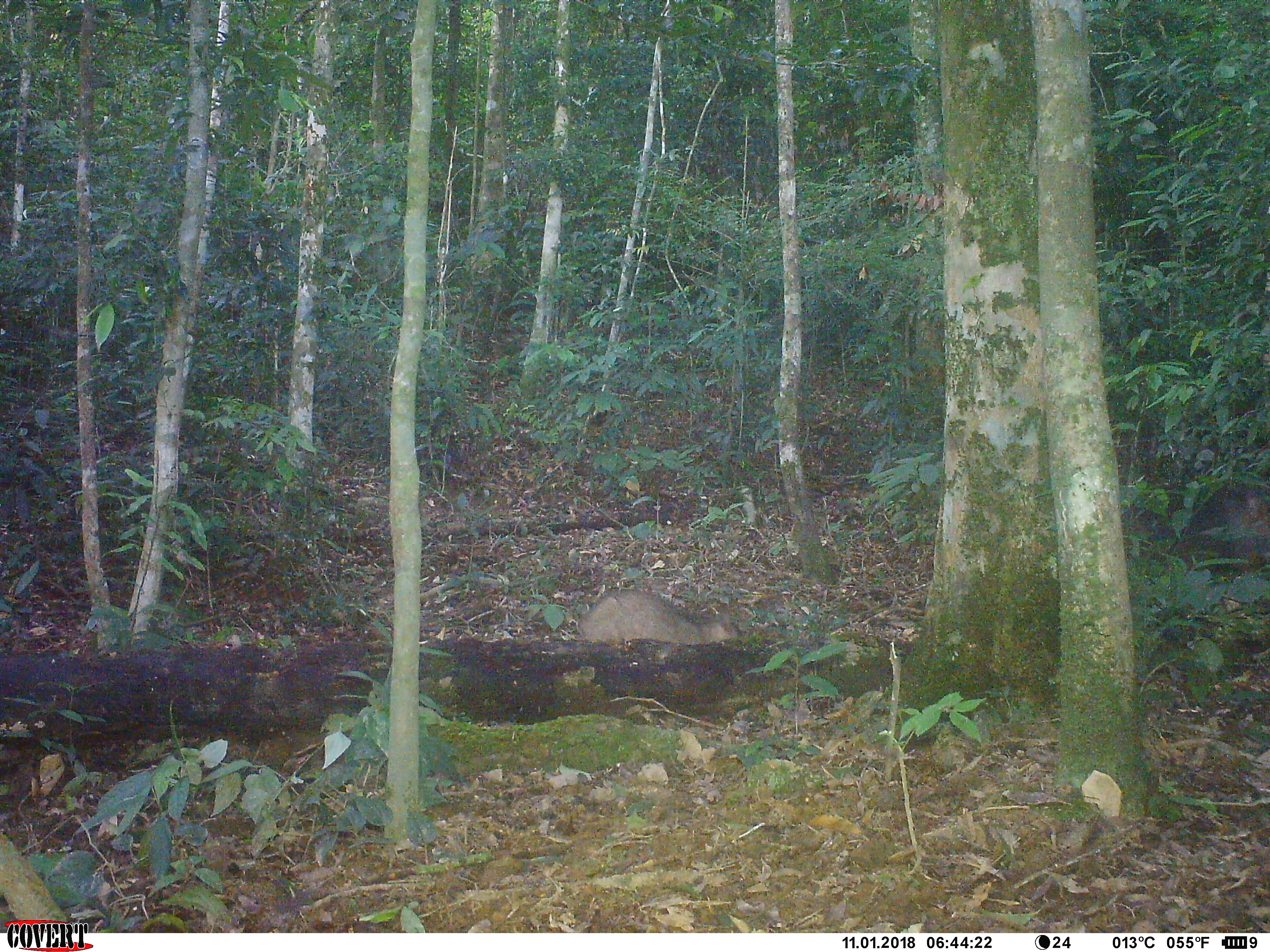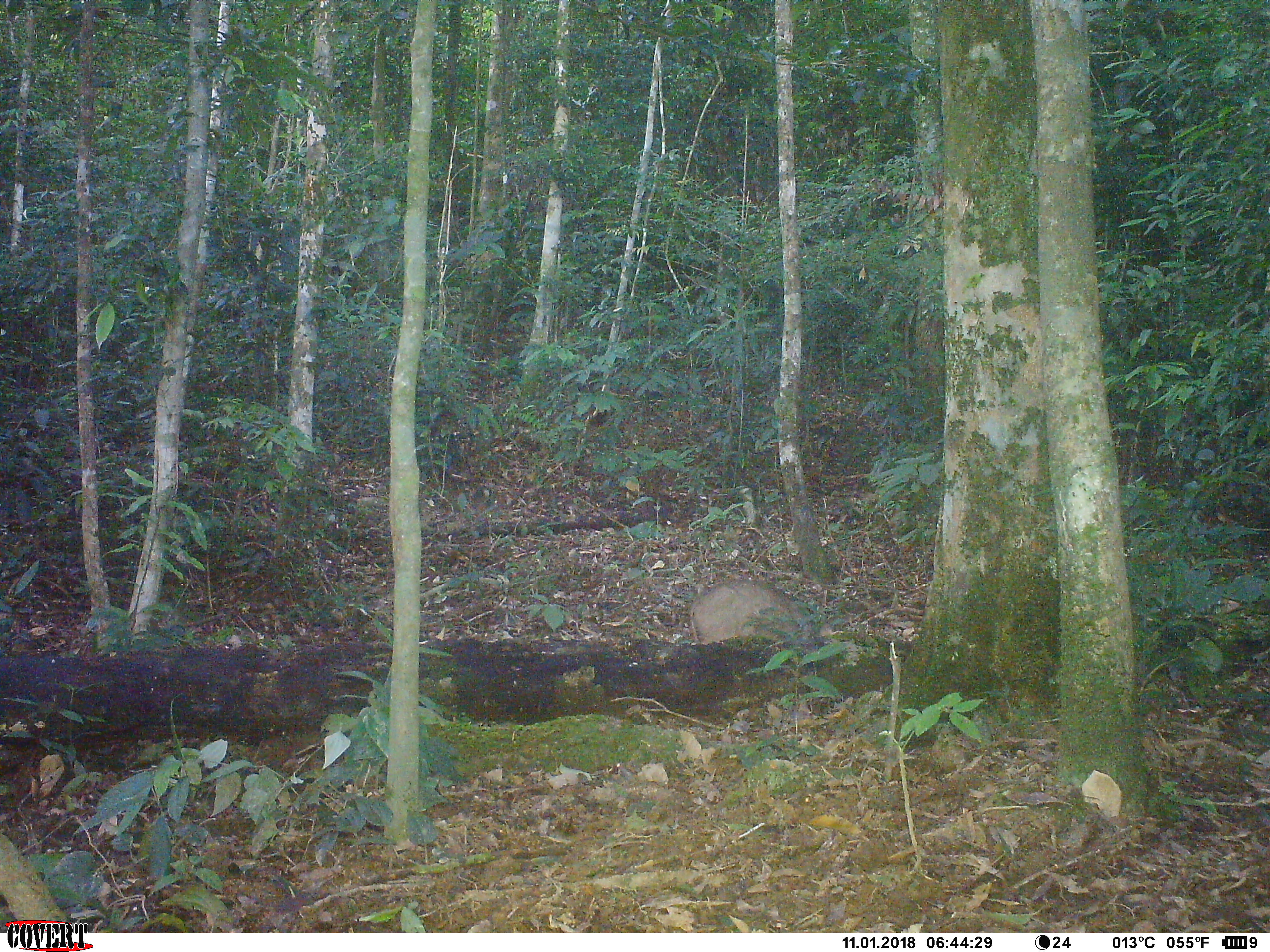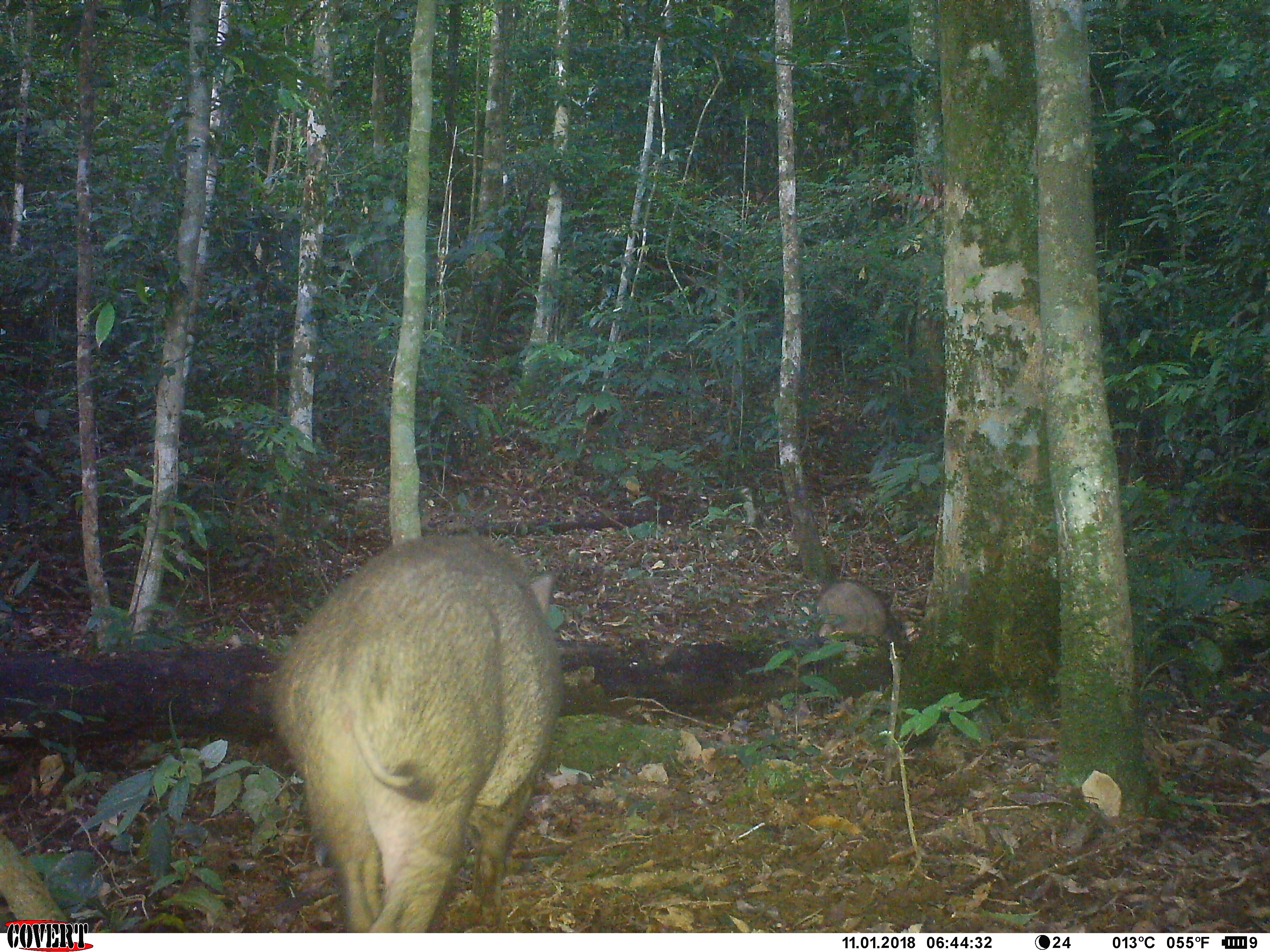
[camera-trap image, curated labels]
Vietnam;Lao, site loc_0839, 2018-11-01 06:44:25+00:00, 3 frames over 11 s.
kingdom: Animalia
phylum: Chordata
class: Mammalia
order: Artiodactyla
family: Suidae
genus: Sus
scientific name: Sus scrofa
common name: eurasian wild pig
Eurasian wild pig (Sus scrofa). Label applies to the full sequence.